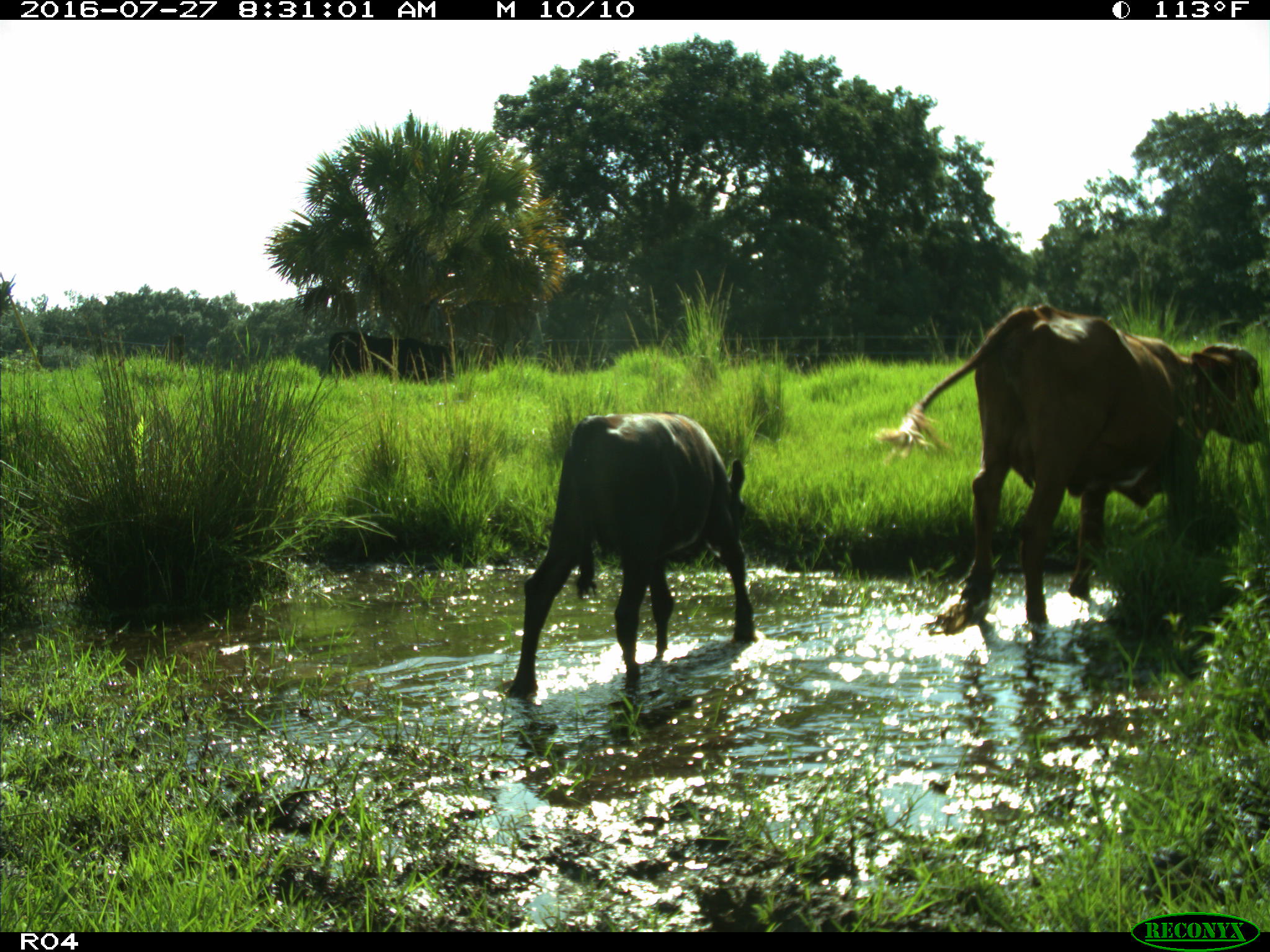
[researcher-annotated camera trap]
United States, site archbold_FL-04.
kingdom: Animalia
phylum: Chordata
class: Mammalia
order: Artiodactyla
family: Bovidae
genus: Bos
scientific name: Bos taurus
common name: domestic cow